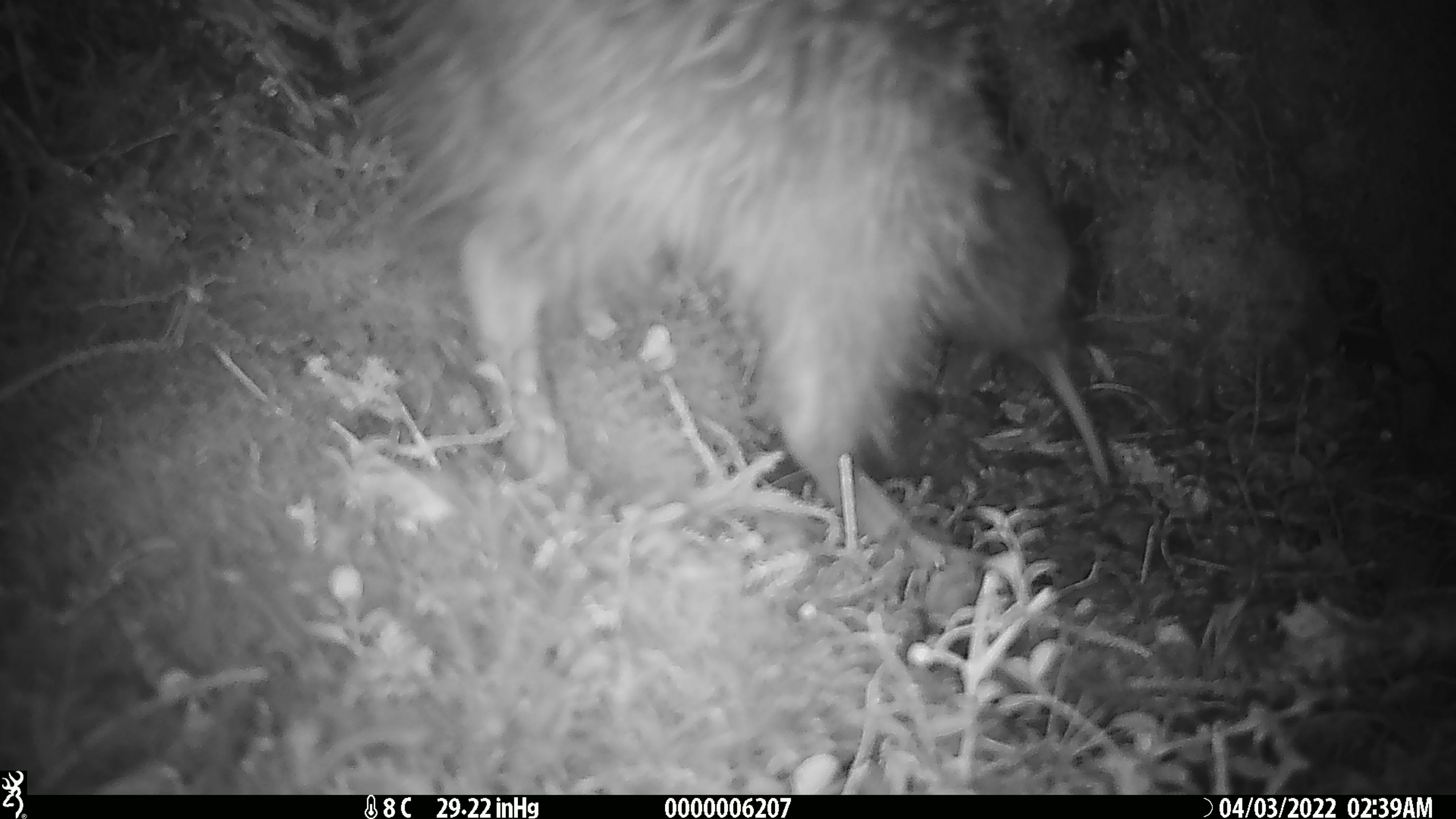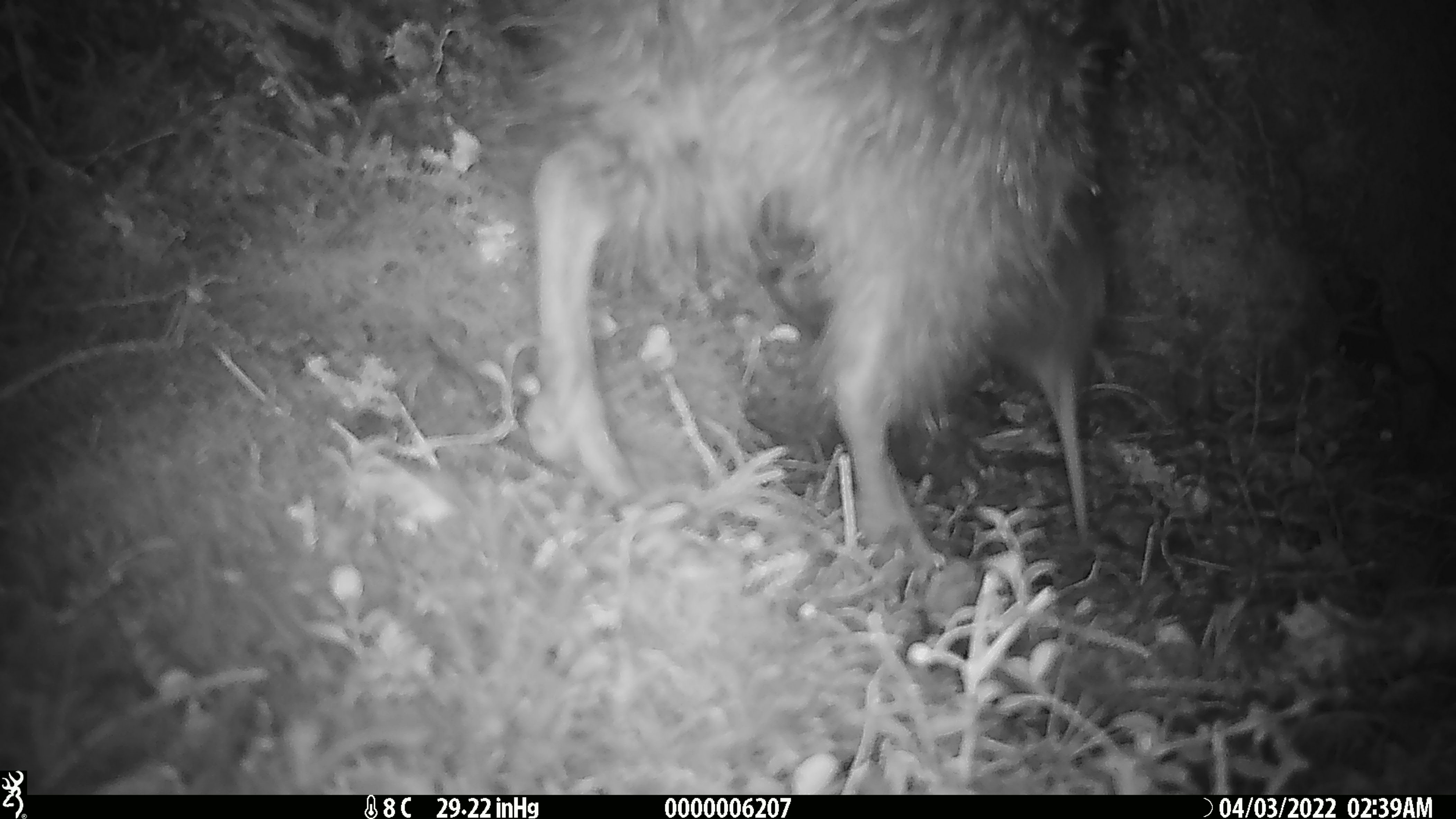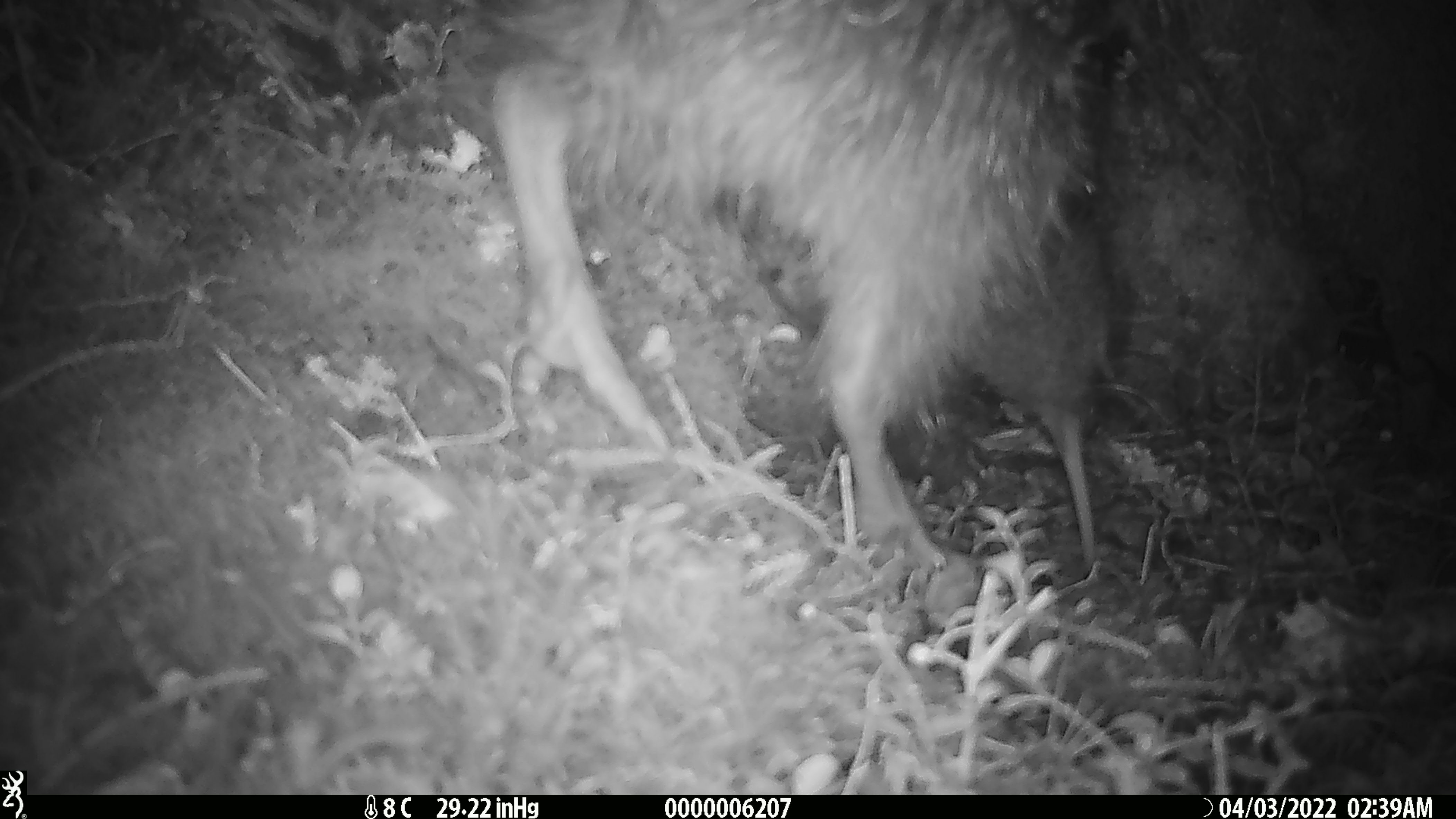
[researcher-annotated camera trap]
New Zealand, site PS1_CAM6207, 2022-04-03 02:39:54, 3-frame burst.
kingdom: Animalia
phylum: Chordata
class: Aves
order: Apterygiformes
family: Apterygidae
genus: Apteryx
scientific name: Apteryx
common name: kiwi